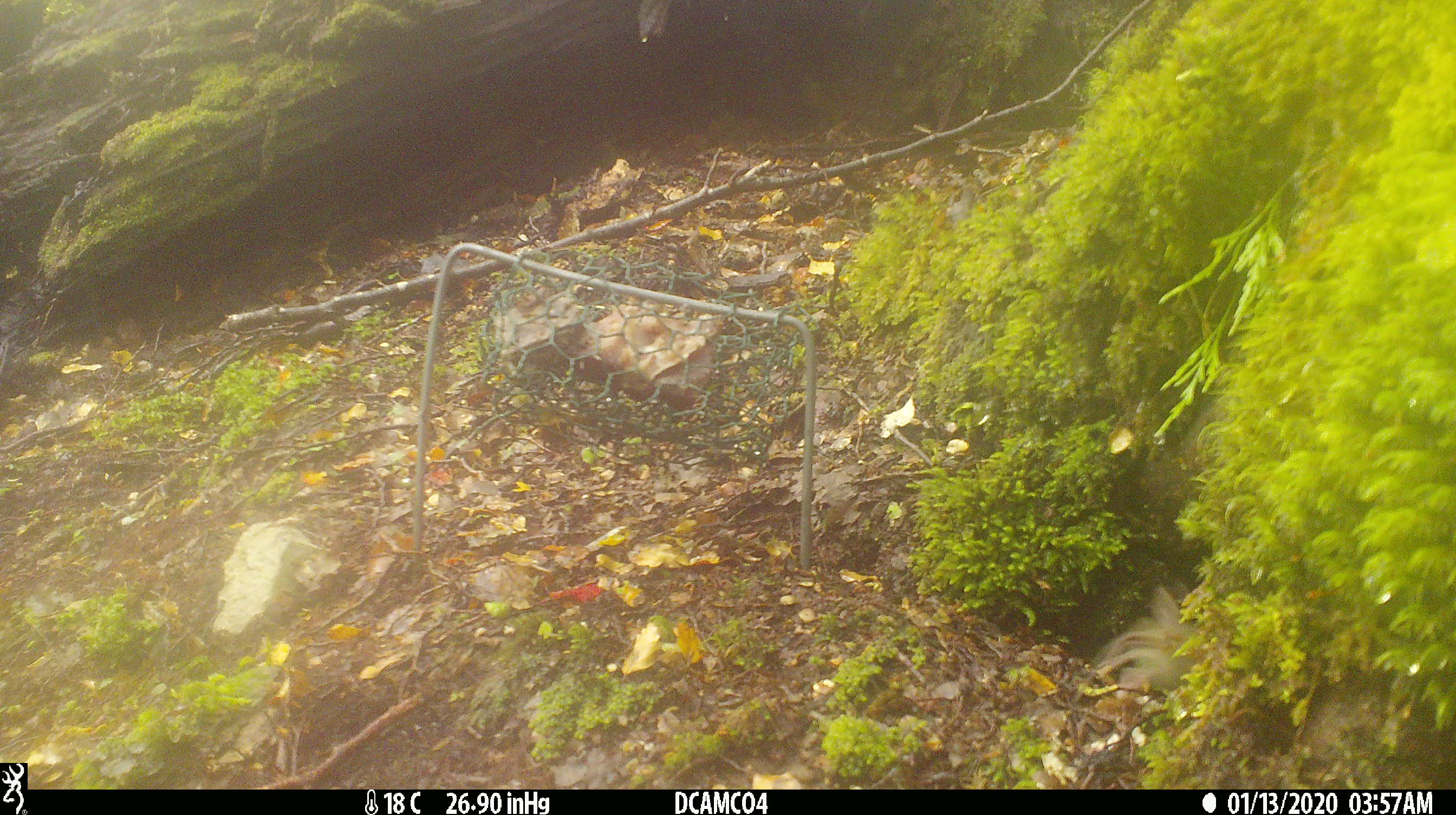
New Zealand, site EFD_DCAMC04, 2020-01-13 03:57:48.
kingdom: Animalia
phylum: Chordata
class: Mammalia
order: Rodentia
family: Muridae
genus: Mus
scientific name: Mus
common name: mouse